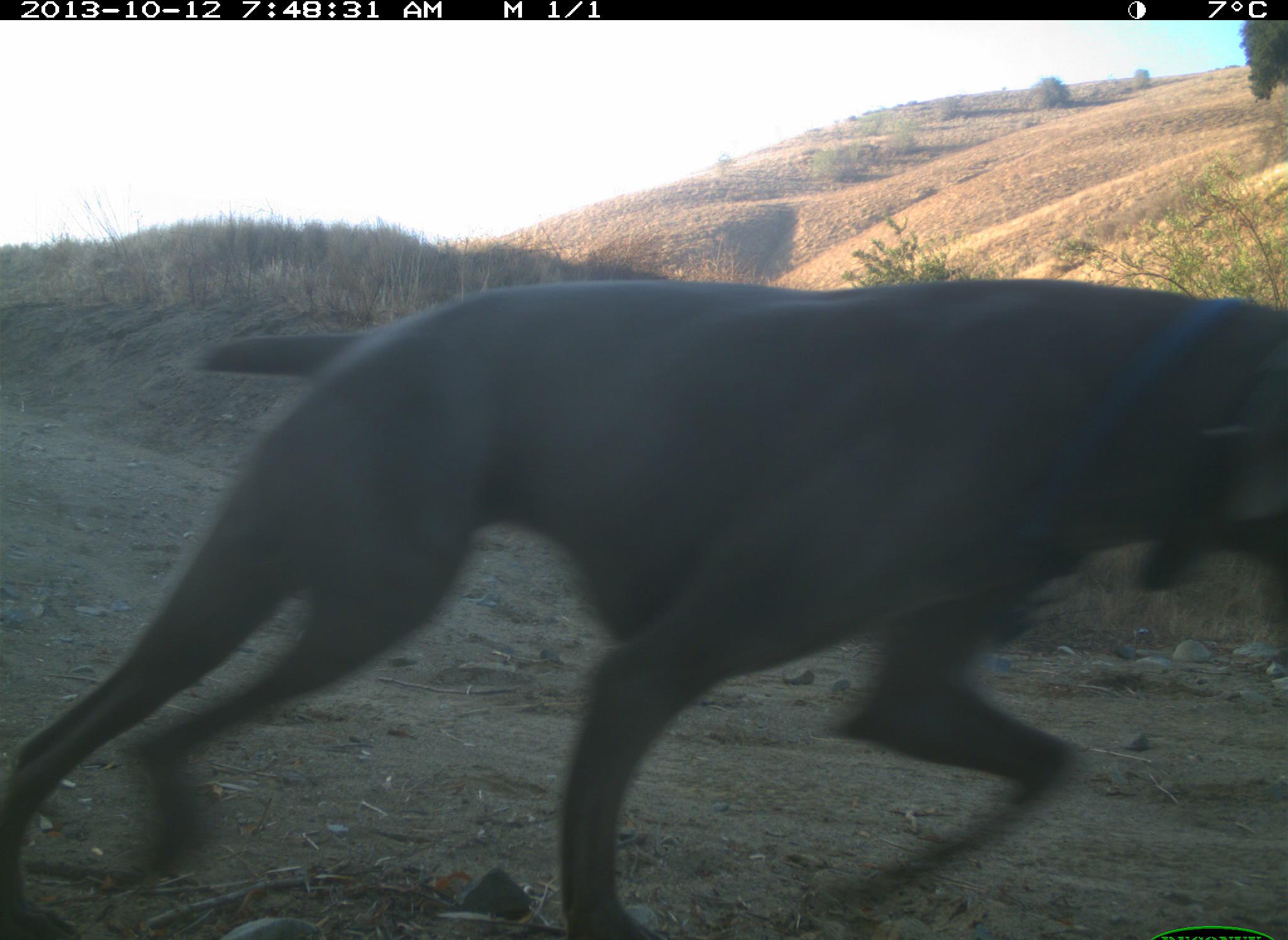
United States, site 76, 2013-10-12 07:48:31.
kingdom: Animalia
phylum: Chordata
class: Mammalia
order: Carnivora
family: Canidae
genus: Canis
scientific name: Canis familiaris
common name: domestic dog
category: dog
Dog (domestic dog) (Canis familiaris).